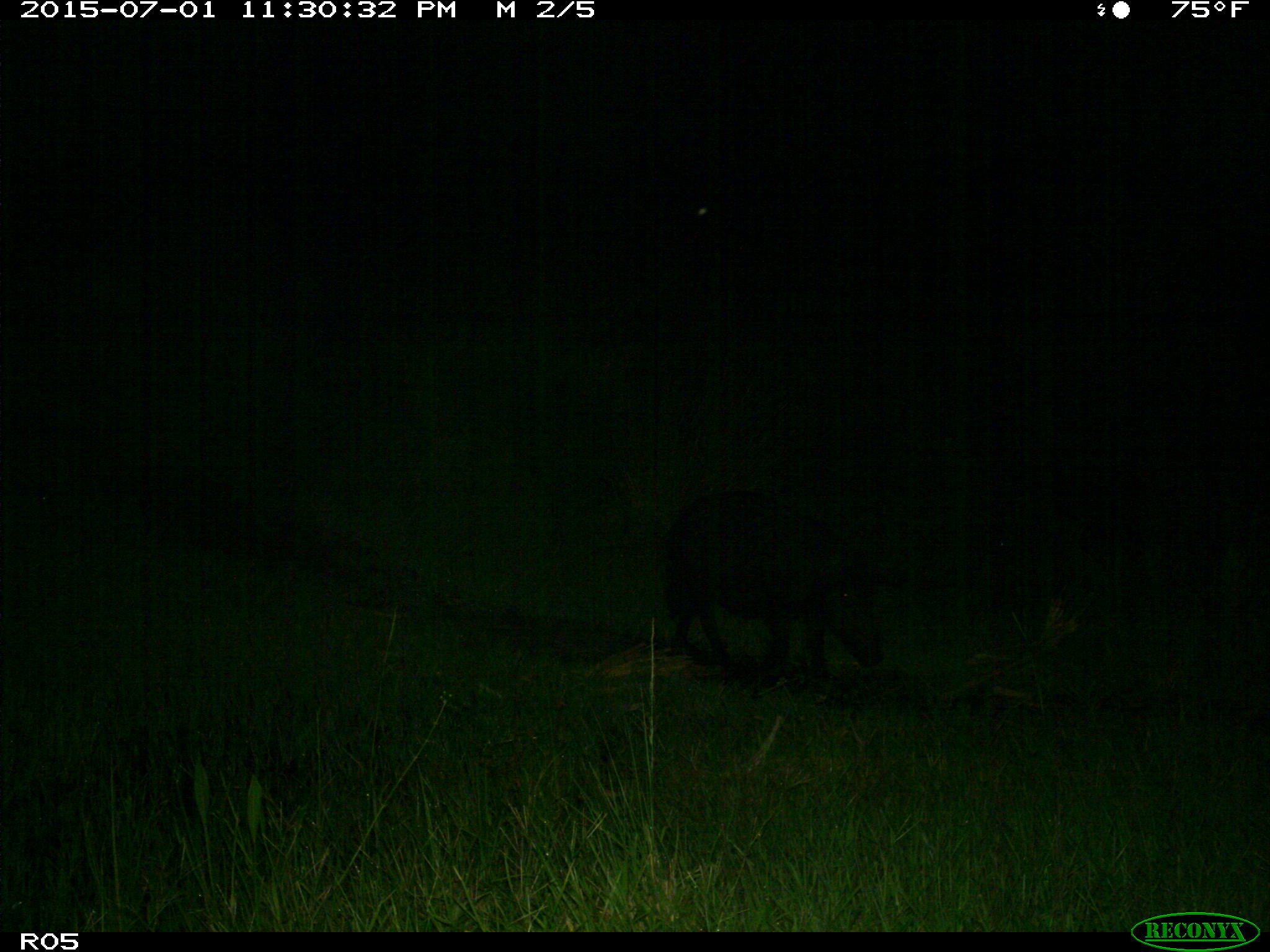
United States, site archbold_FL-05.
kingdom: Animalia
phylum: Chordata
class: Mammalia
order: Artiodactyla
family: Suidae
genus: Sus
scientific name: Sus scrofa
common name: wild boar